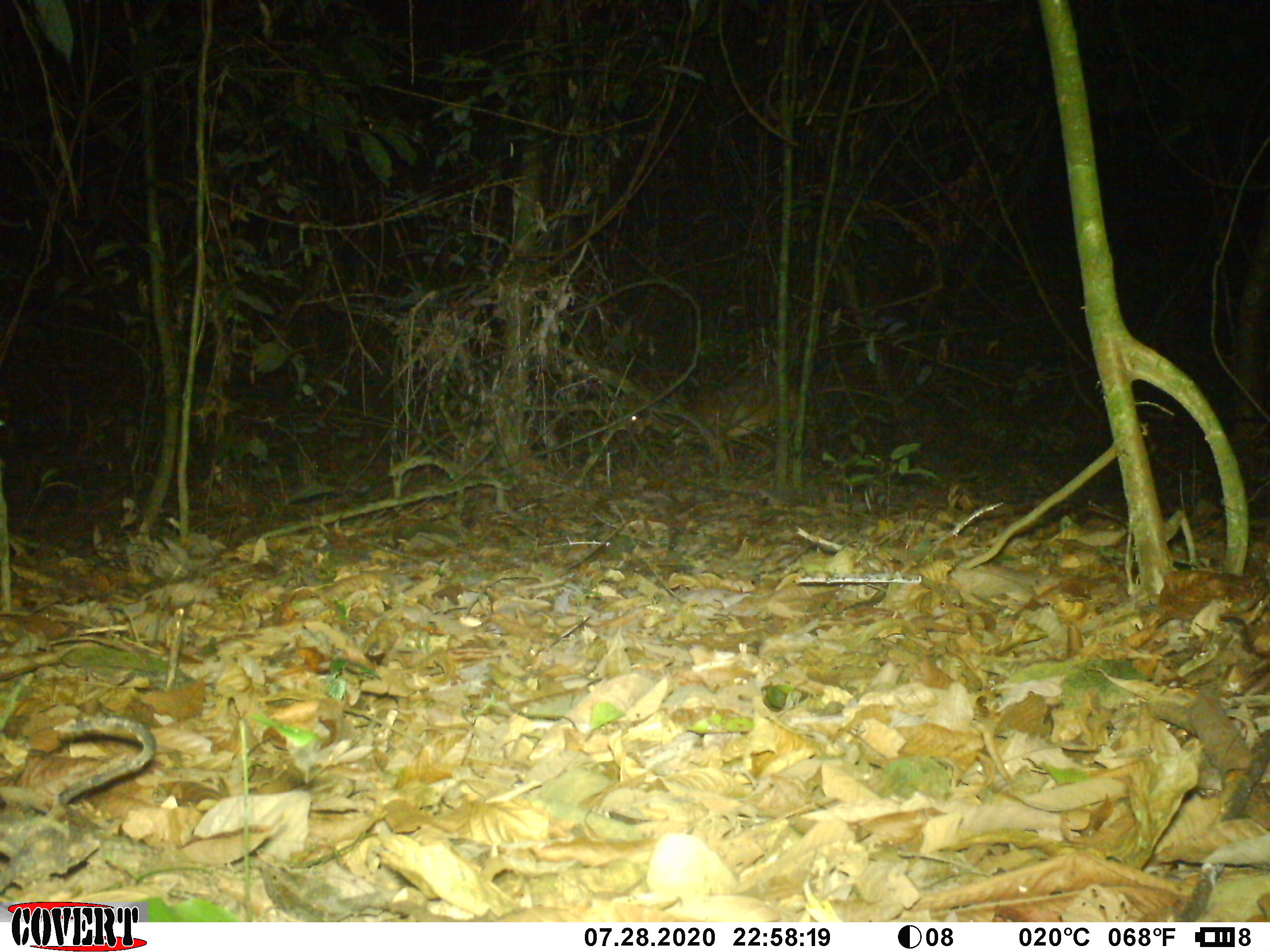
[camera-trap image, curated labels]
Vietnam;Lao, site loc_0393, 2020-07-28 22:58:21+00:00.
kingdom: Animalia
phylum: Chordata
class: Mammalia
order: Artiodactyla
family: Cervidae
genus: Muntiacus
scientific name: Muntiacus vuquangensis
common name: large-antlered muntjac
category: large antlered muntjac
Large antlered muntjac (large-antlered muntjac) (Muntiacus vuquangensis). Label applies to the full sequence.